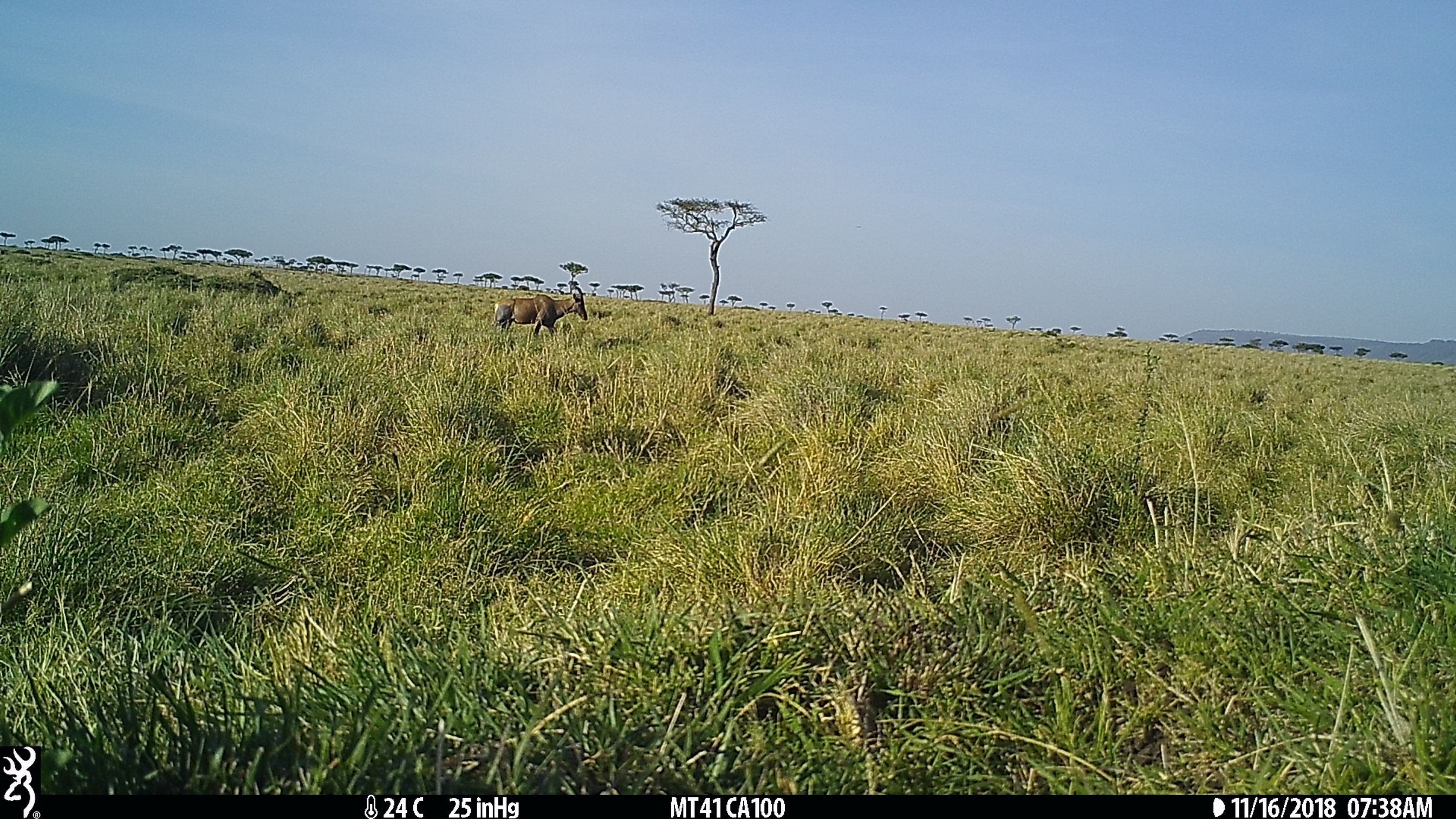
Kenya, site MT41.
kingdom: Animalia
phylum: Chordata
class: Mammalia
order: Artiodactyla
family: Bovidae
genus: Damaliscus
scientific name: Damaliscus lunatus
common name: topi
Topi (Damaliscus lunatus).